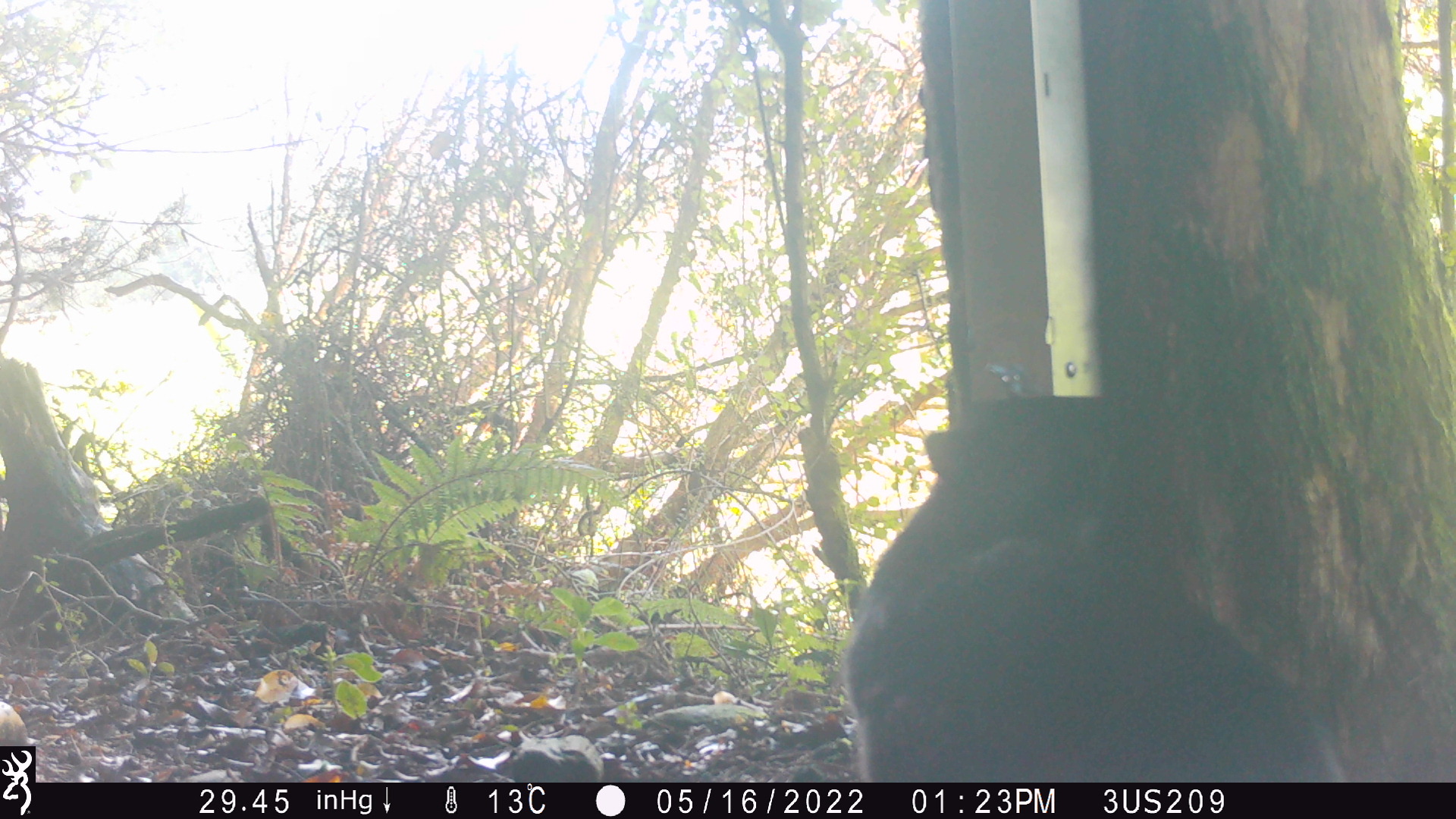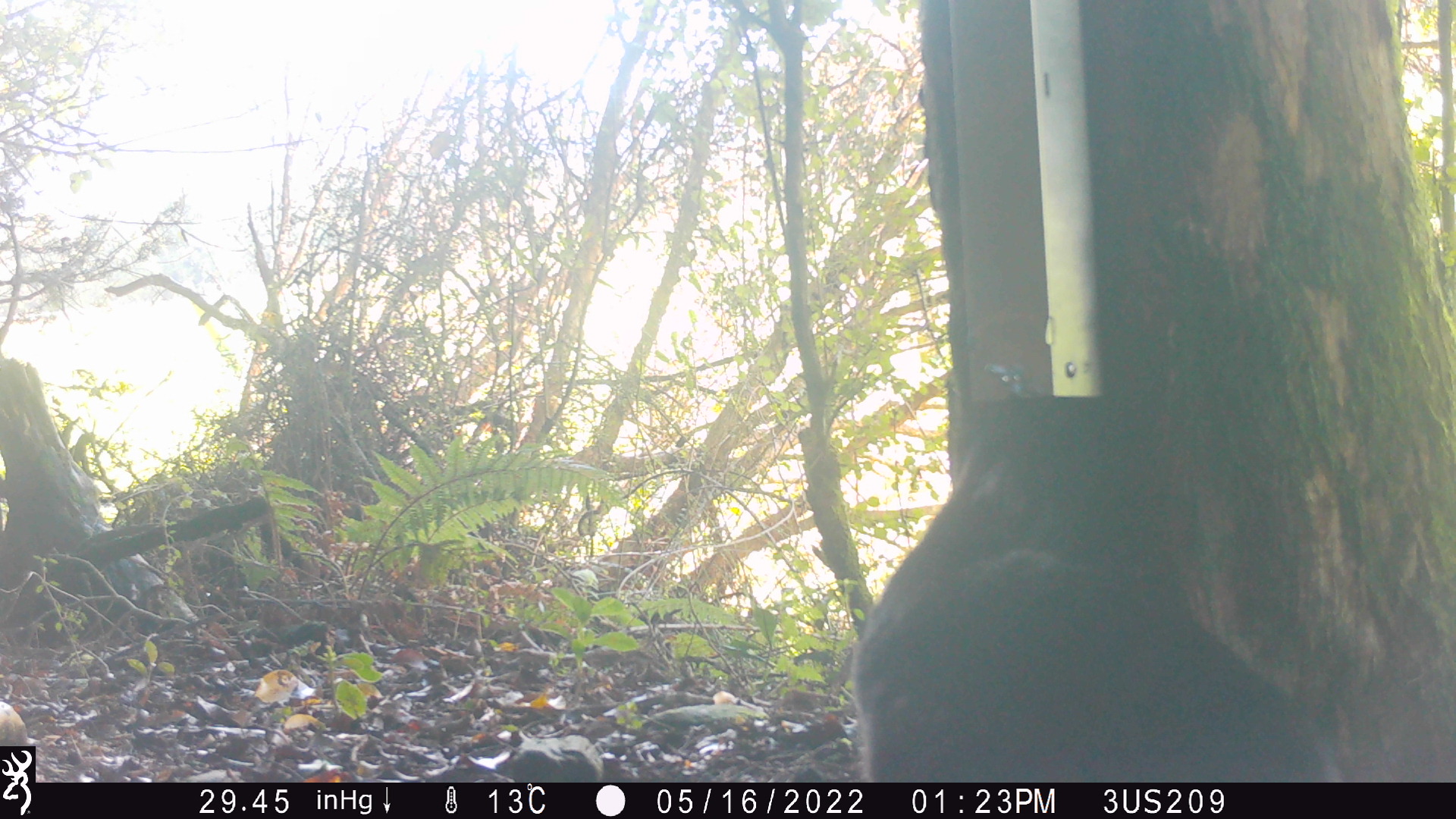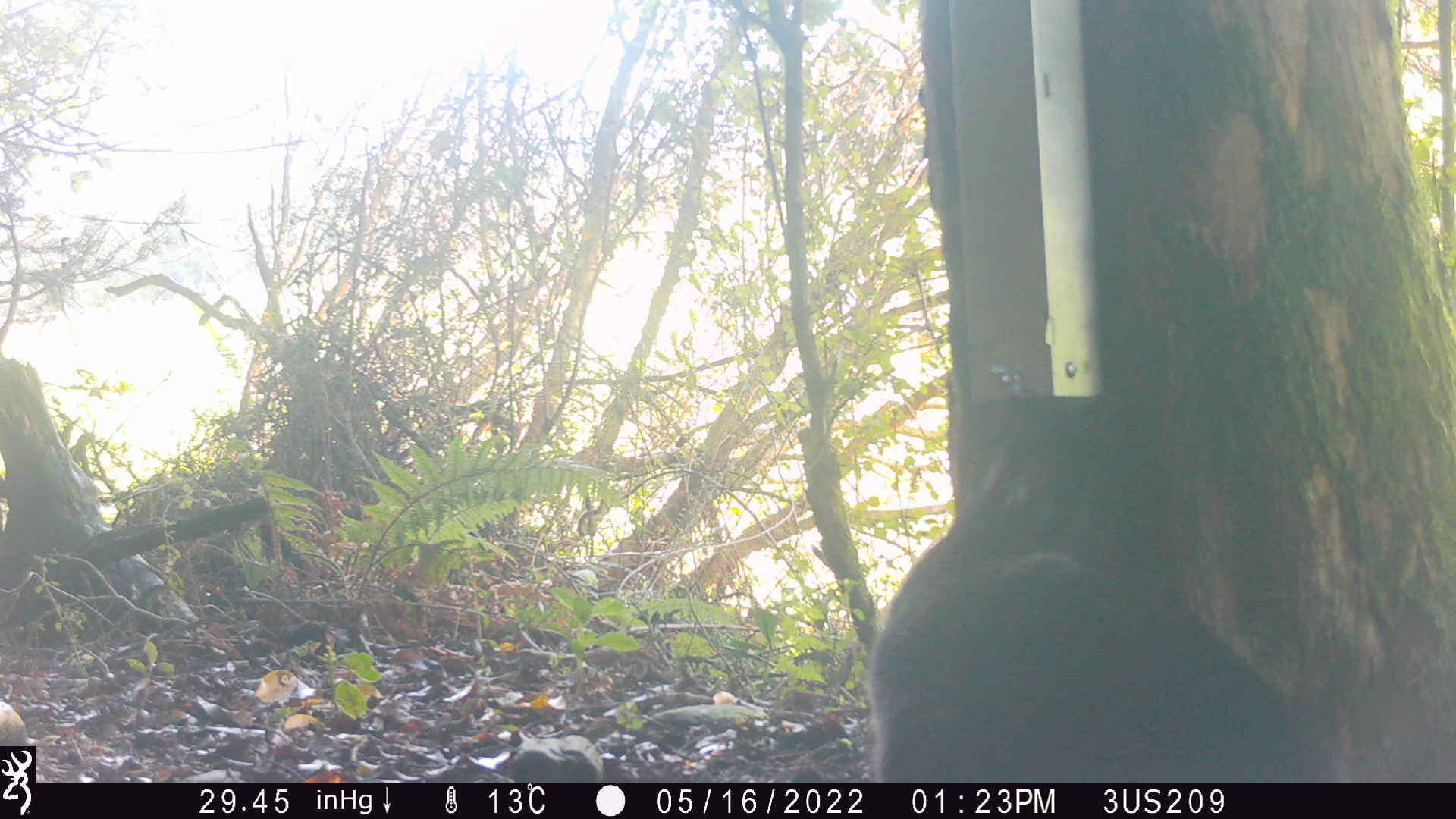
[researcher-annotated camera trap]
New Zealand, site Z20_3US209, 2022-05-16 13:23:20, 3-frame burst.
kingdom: Animalia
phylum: Chordata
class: Mammalia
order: Carnivora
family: Felidae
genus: Felis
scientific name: Felis catus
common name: domestic cat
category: cat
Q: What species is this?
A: Cat (domestic cat) (Felis catus).